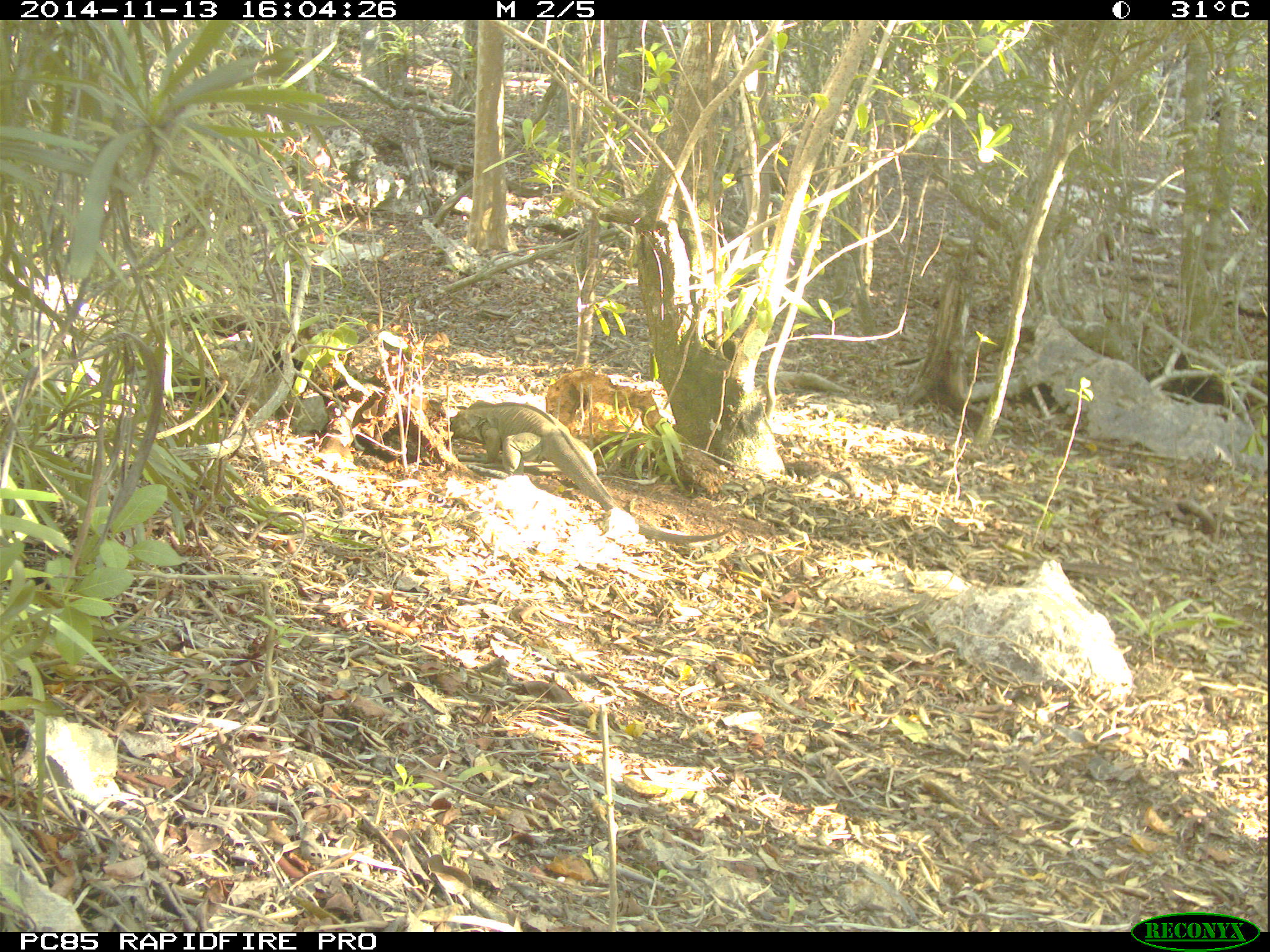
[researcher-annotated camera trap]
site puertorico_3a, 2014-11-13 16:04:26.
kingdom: Animalia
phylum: Chordata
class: Reptilia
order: Squamata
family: Iguanidae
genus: Iguana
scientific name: Iguana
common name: typical iguanas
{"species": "Iguana (typical iguanas)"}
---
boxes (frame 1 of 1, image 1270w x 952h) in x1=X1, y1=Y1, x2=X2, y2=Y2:
iguana: x1=443, y1=398, x2=724, y2=552